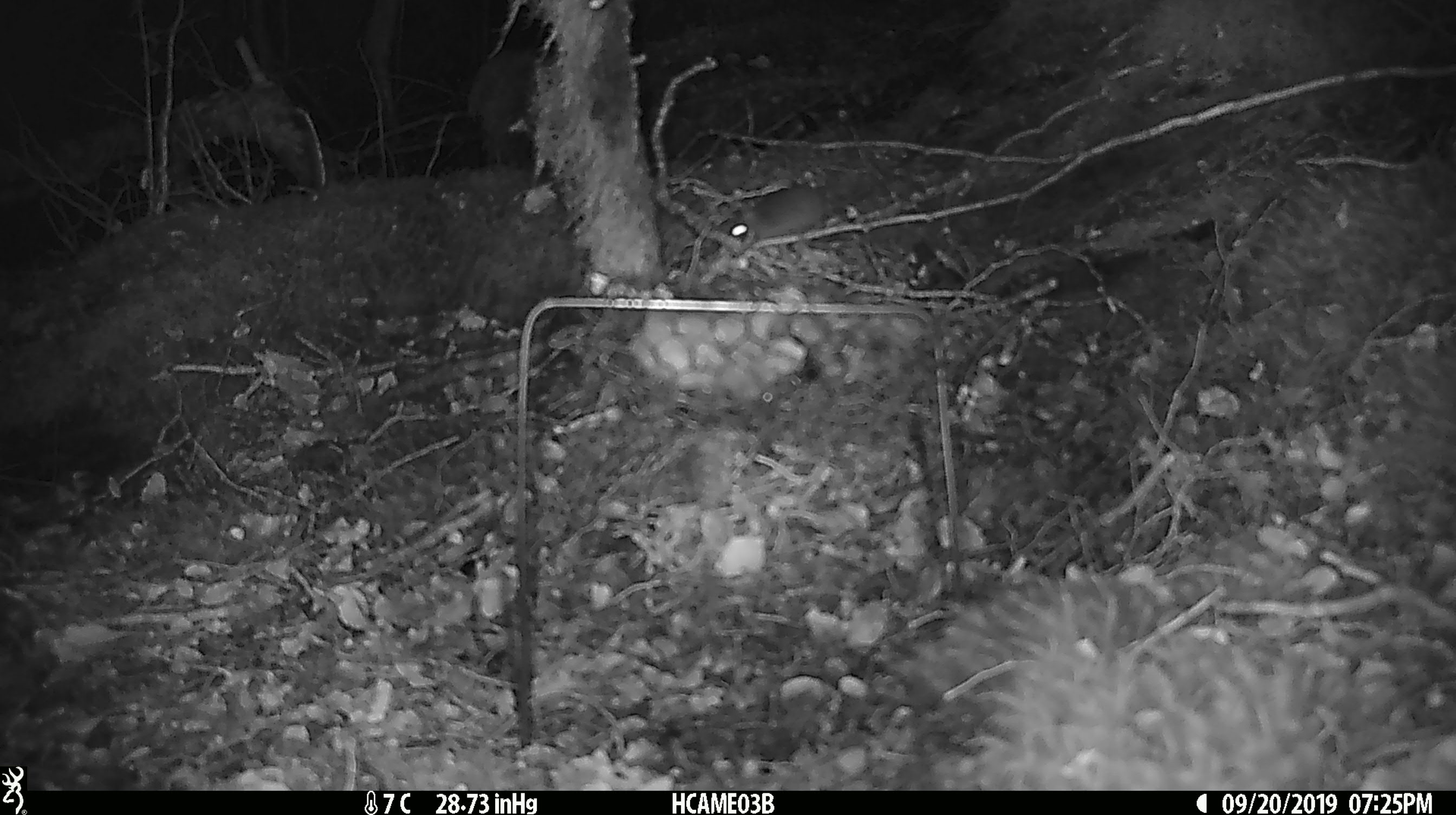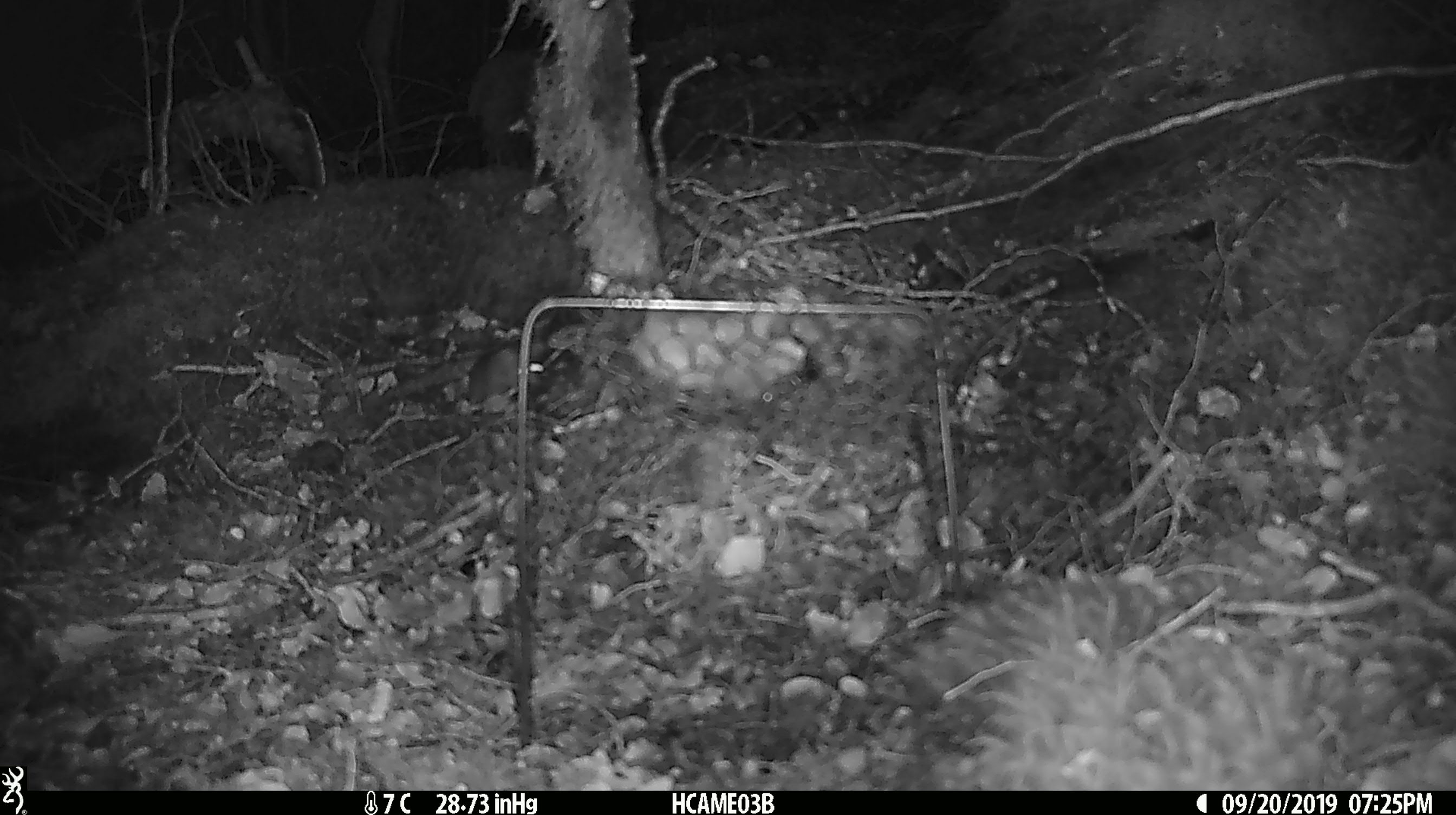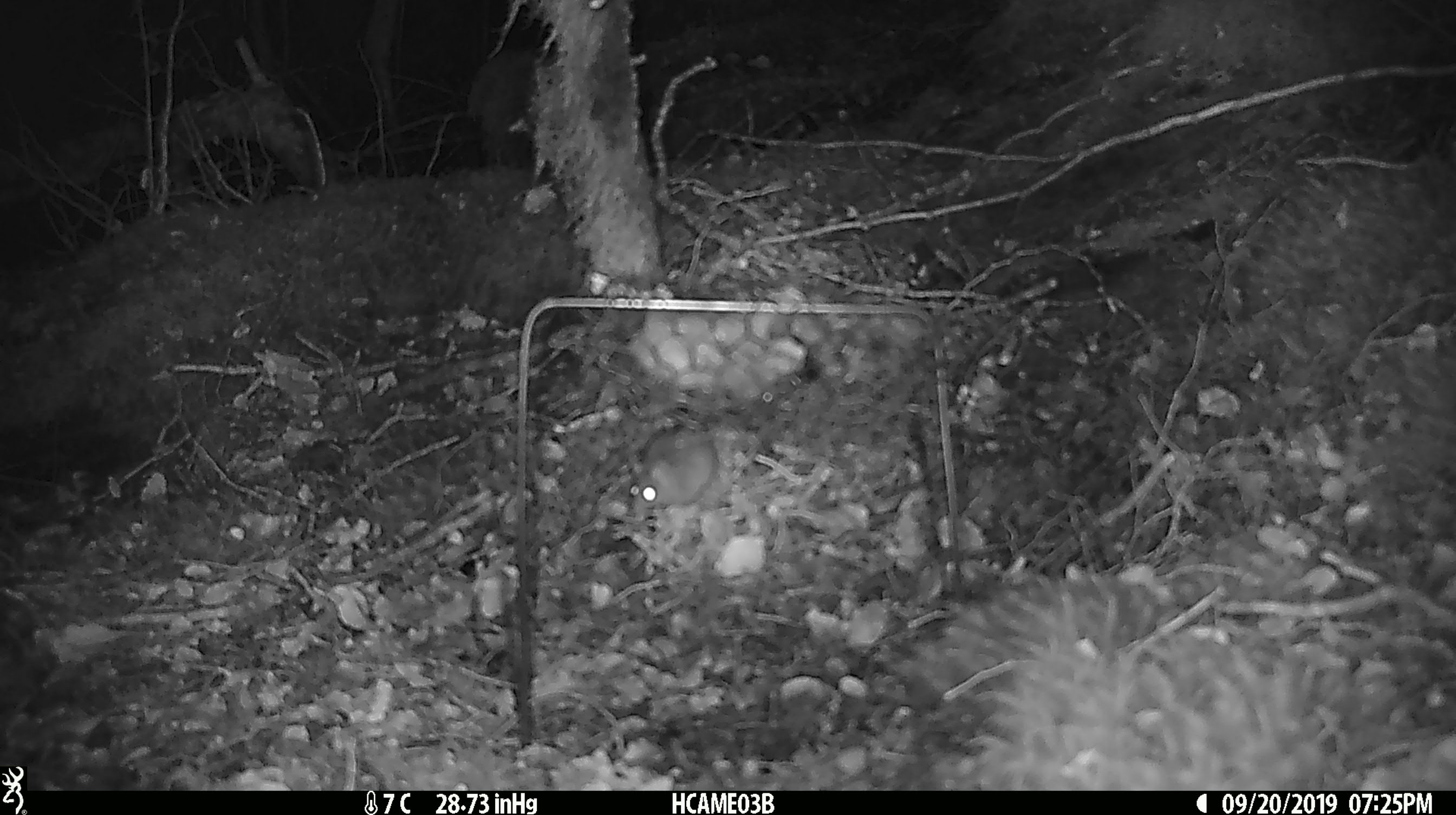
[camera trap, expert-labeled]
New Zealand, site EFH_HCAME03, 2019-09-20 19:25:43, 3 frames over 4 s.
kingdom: Animalia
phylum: Chordata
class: Mammalia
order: Rodentia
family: Muridae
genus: Mus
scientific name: Mus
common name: mouse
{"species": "mouse (Mus)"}